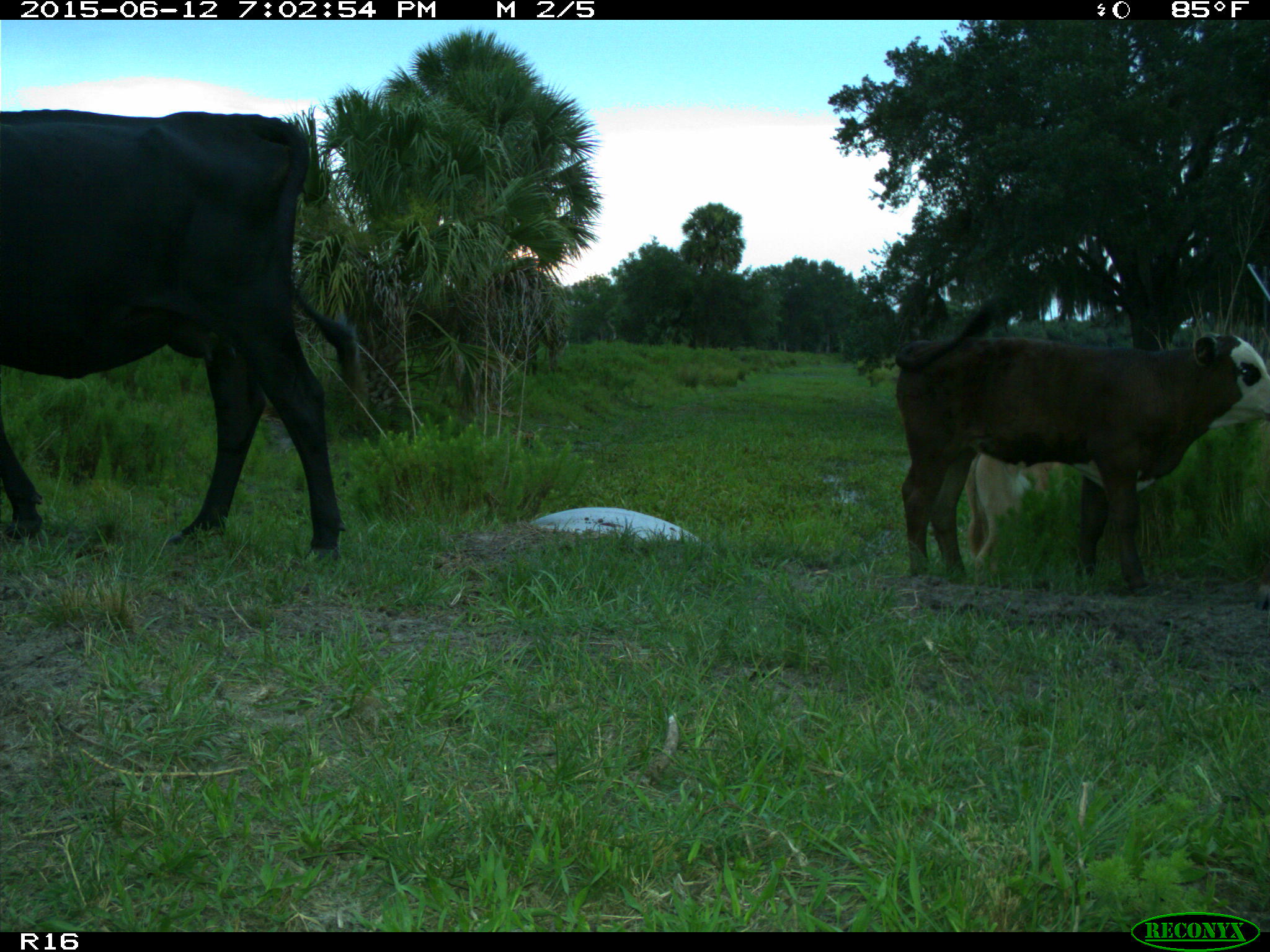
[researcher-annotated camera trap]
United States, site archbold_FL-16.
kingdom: Animalia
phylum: Chordata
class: Mammalia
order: Artiodactyla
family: Bovidae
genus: Bos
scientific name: Bos taurus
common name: domestic cow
Bos taurus (domestic cow).